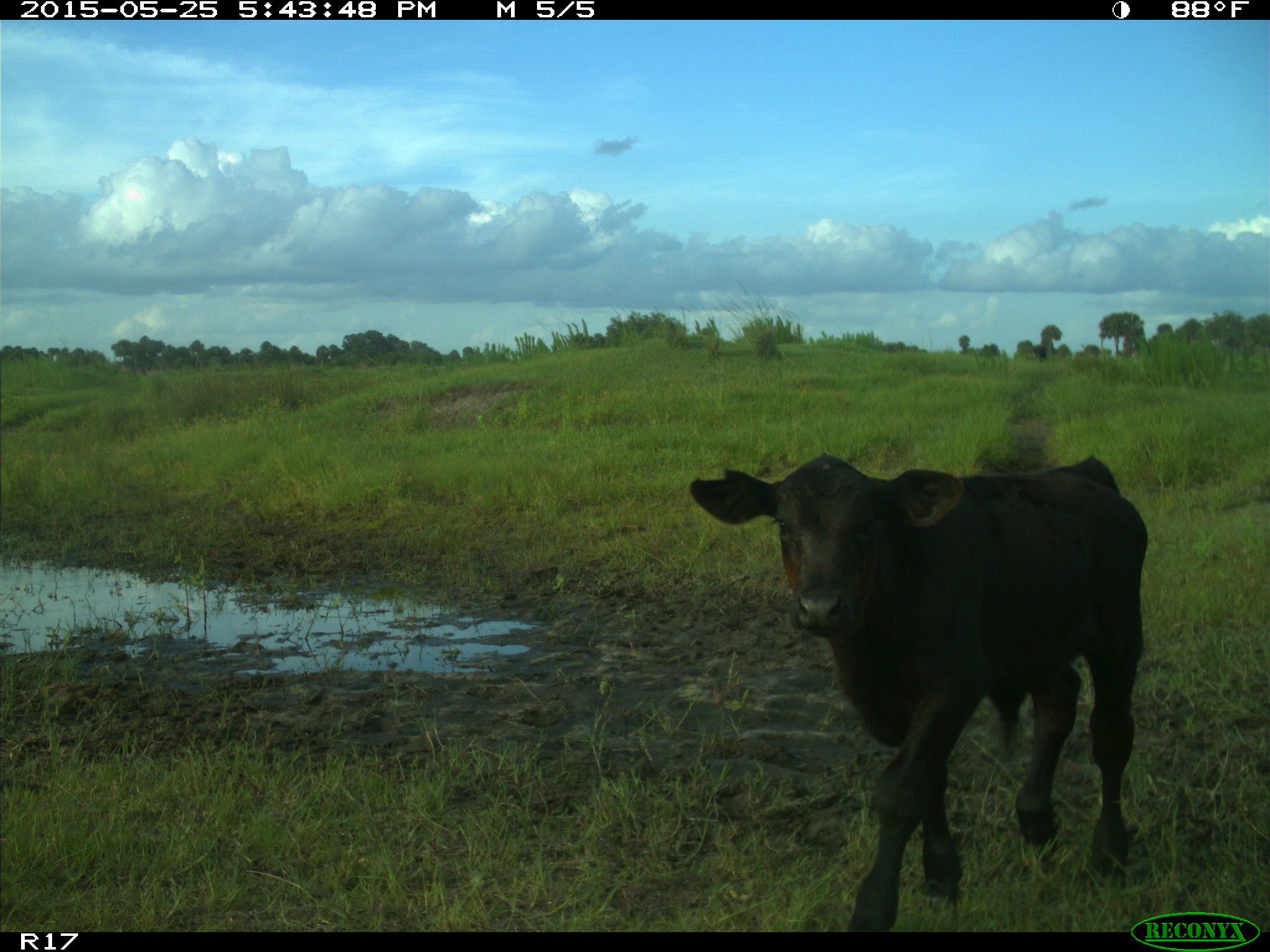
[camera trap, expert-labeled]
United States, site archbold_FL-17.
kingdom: Animalia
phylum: Chordata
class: Mammalia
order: Artiodactyla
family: Bovidae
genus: Bos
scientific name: Bos taurus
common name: domestic cow